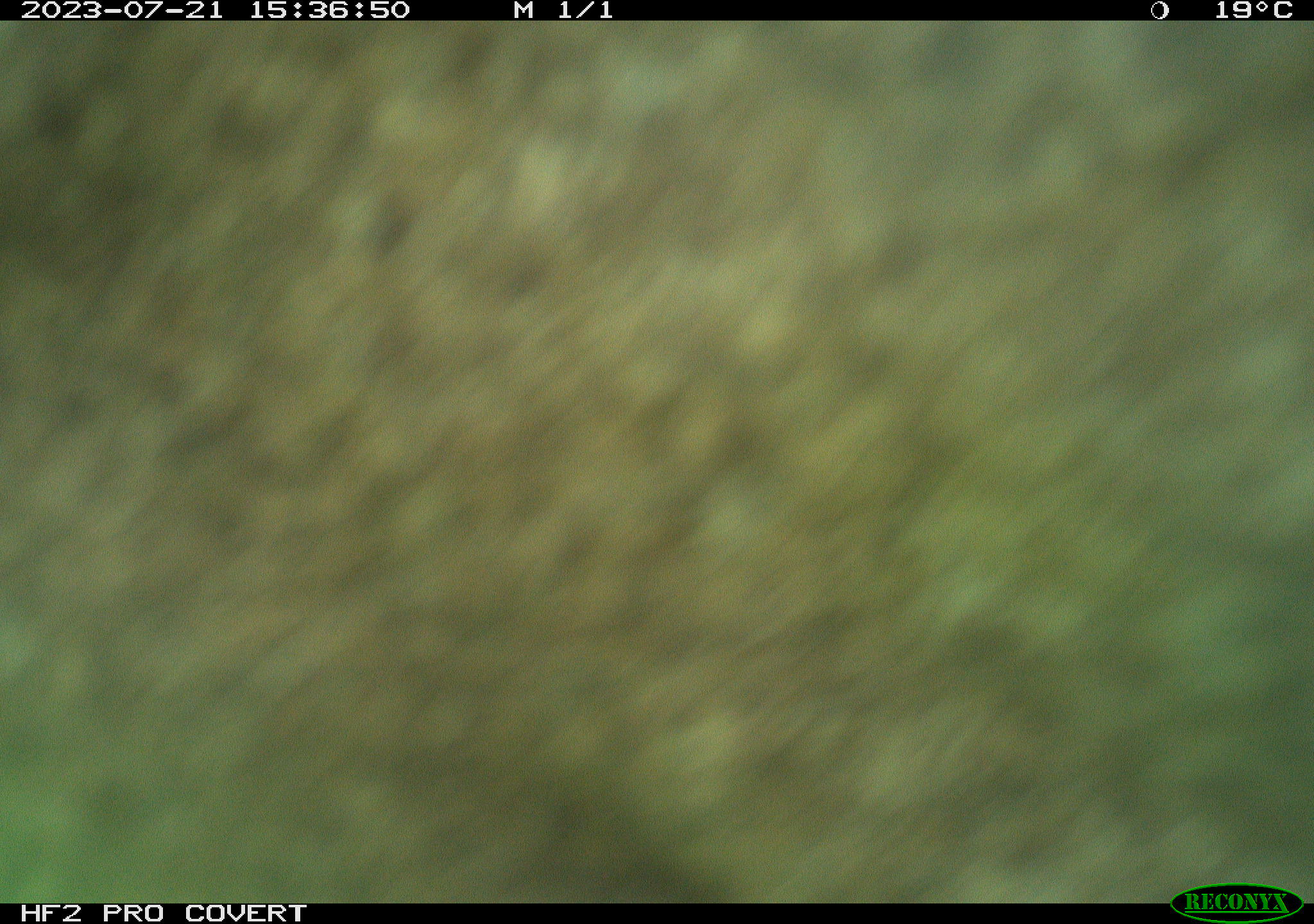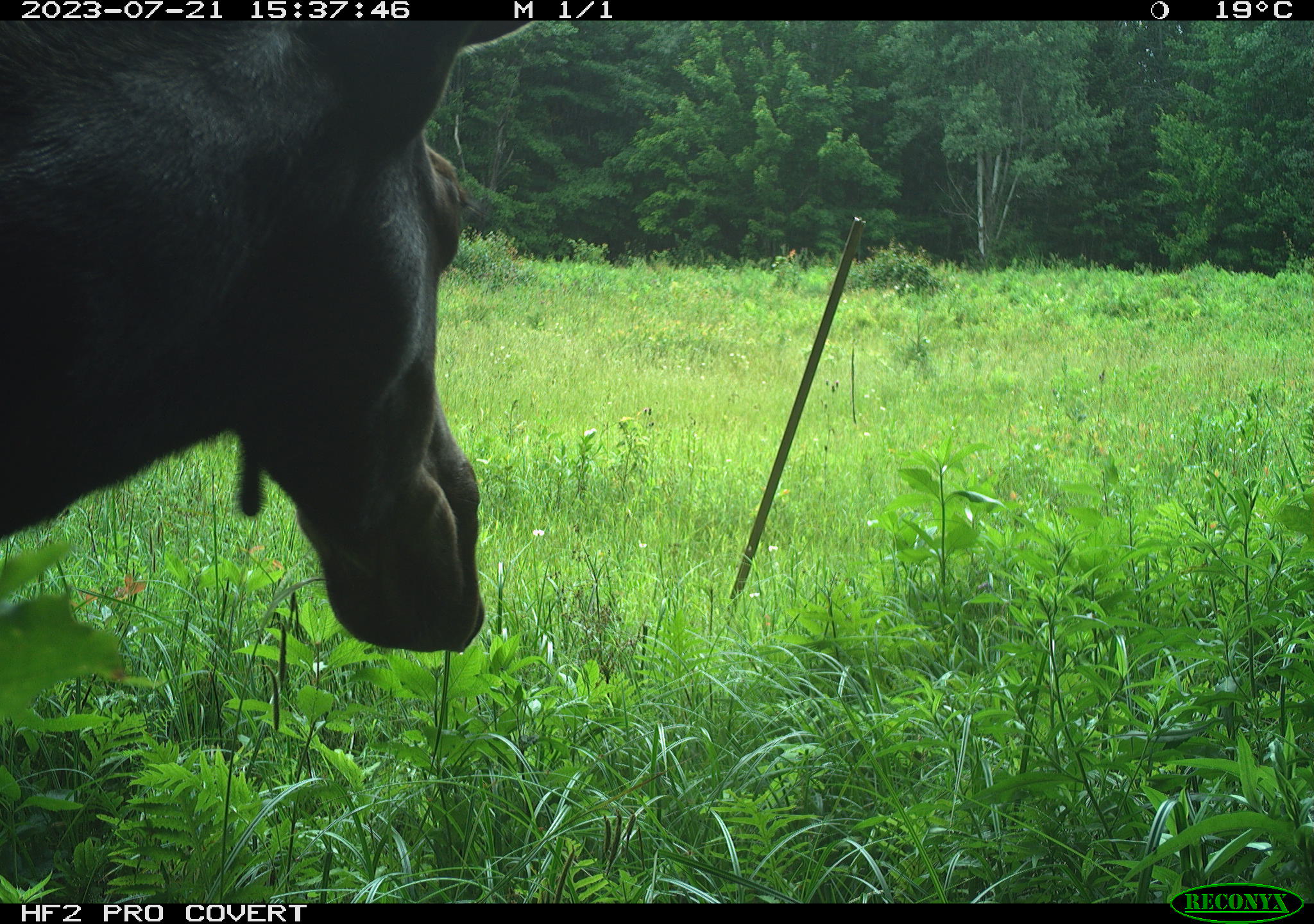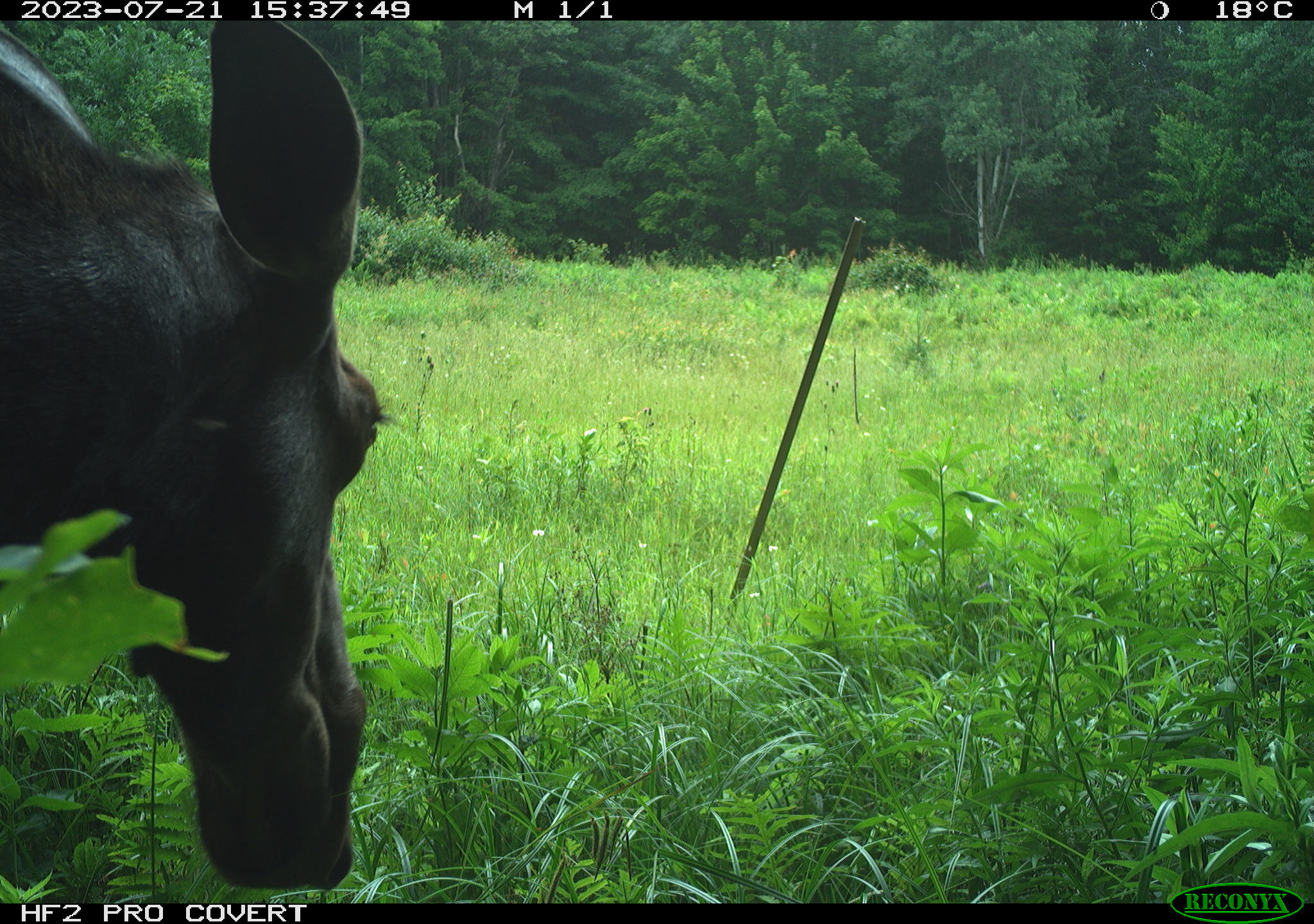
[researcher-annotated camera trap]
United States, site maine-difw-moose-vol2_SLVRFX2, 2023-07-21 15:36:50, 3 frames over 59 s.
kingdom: Animalia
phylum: Chordata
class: Mammalia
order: Artiodactyla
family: Cervidae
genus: Alces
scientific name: Alces alces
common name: moose